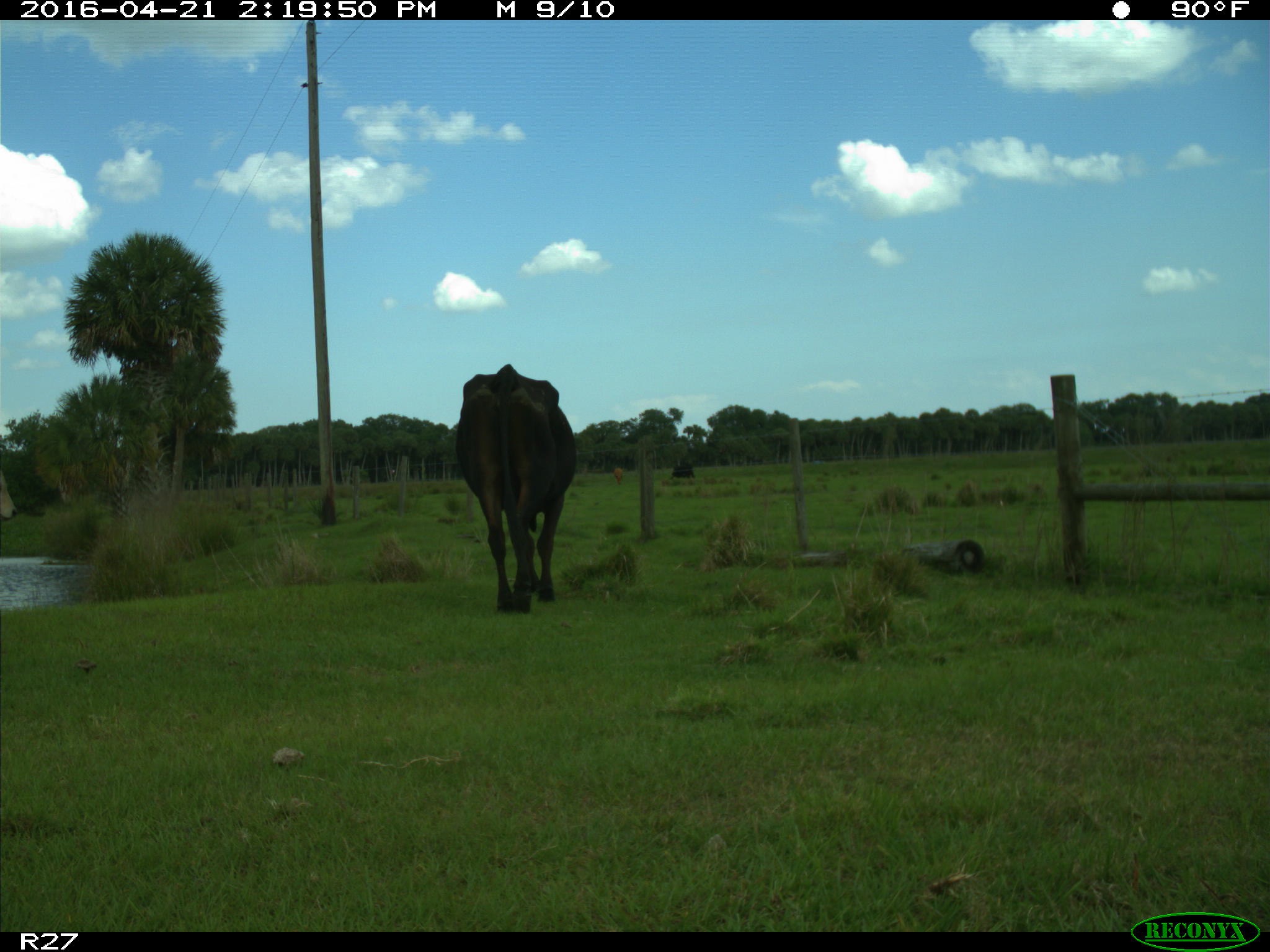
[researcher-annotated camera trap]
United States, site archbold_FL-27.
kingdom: Animalia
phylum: Chordata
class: Mammalia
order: Artiodactyla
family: Bovidae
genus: Bos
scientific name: Bos taurus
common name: domestic cow